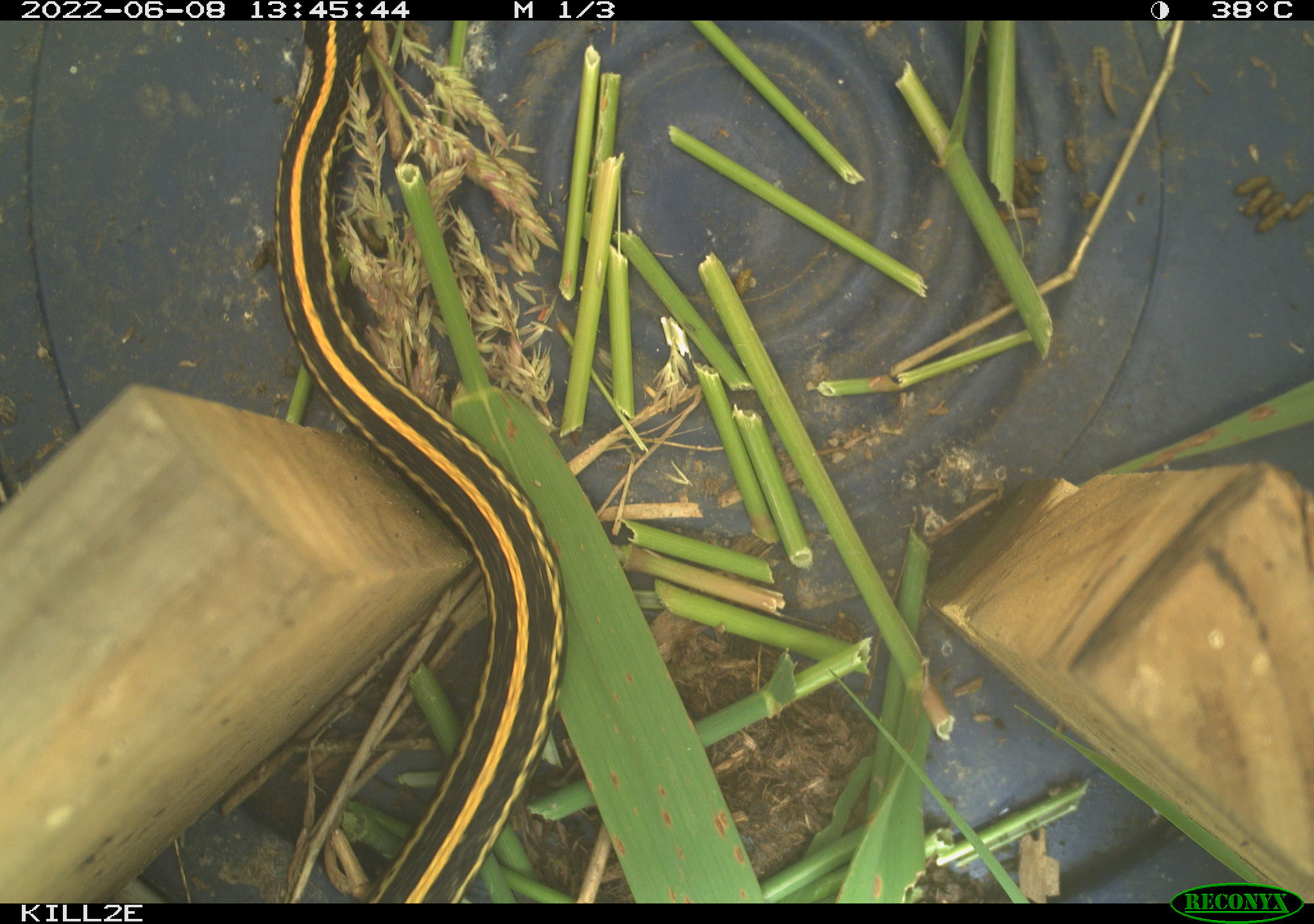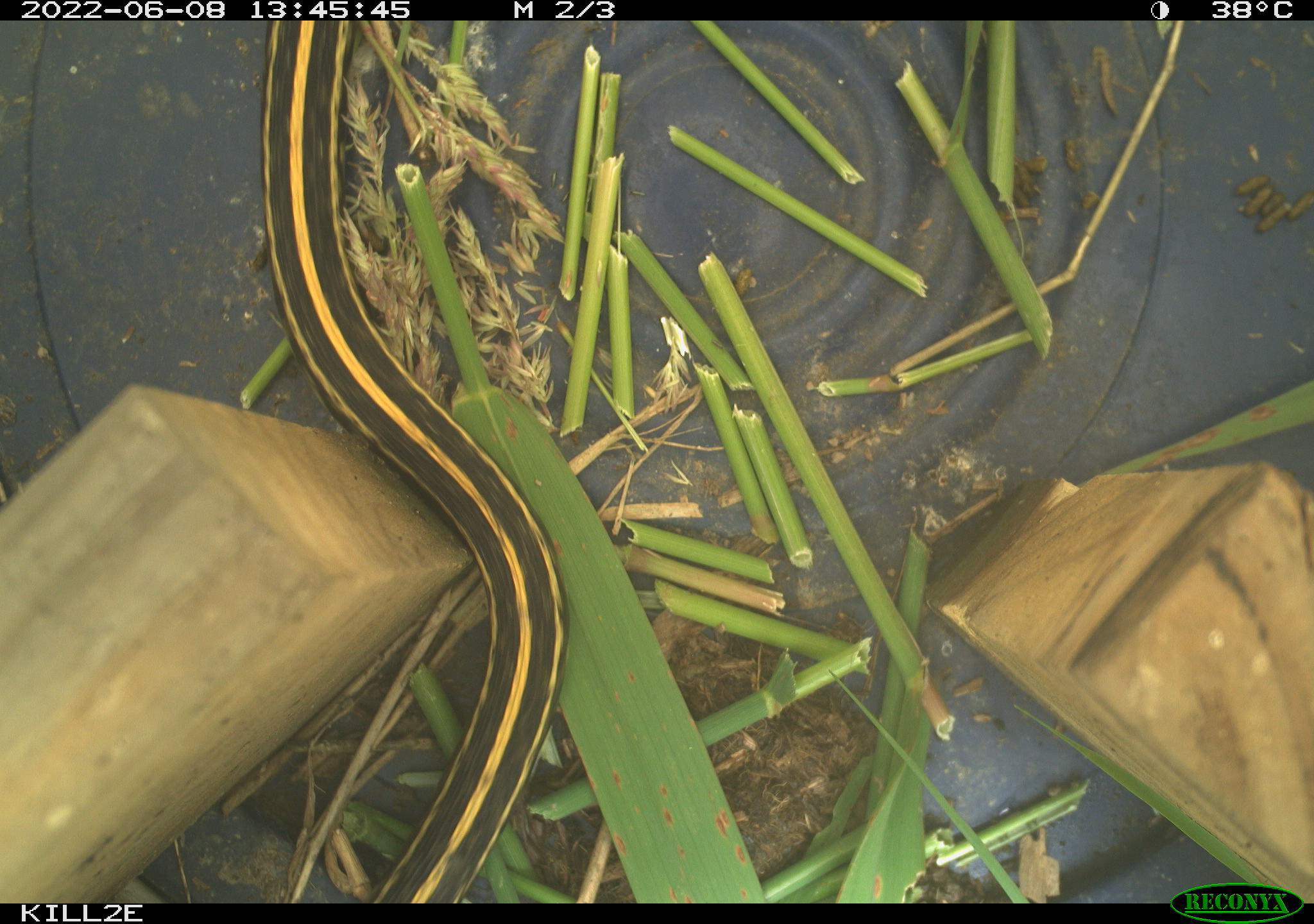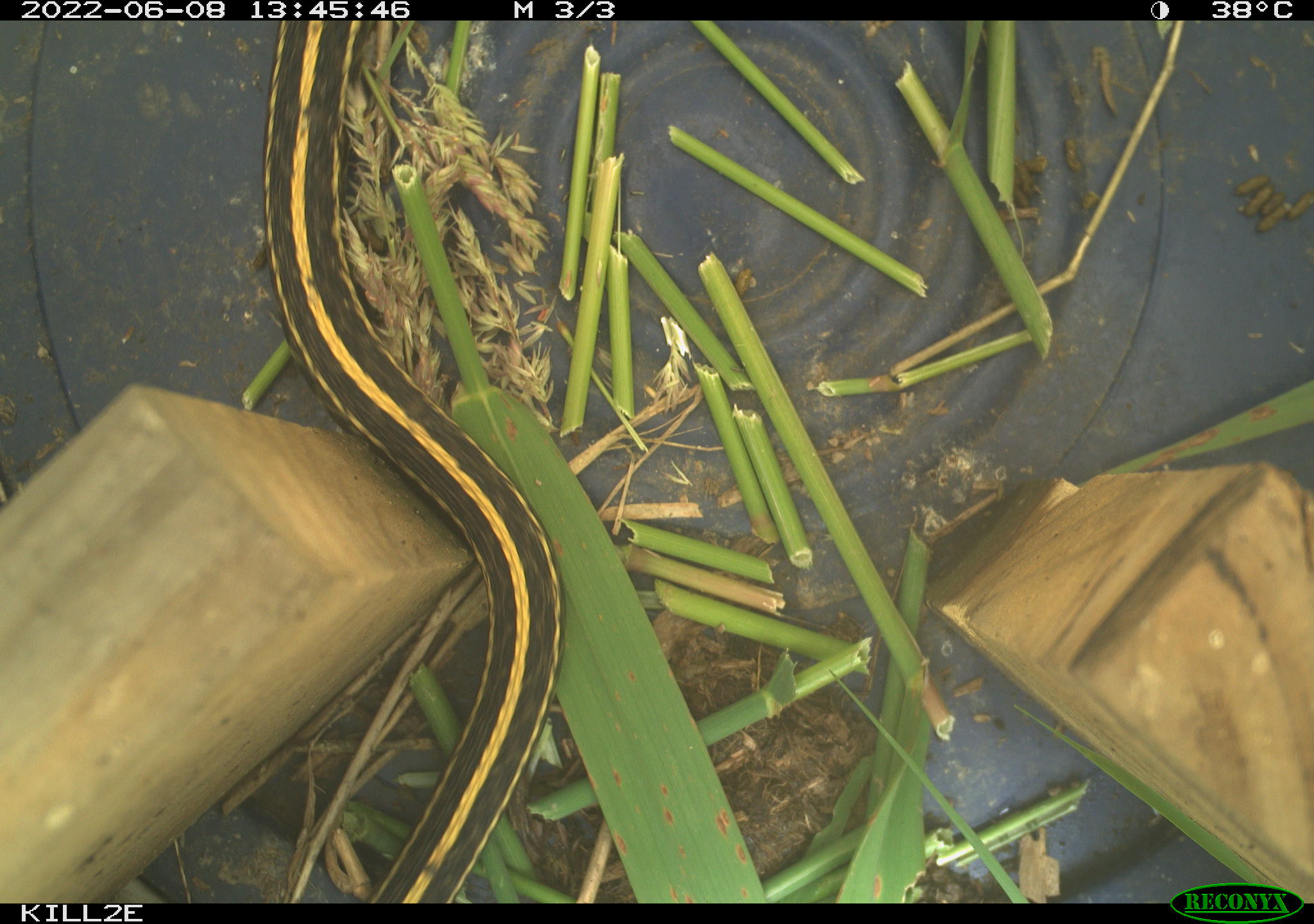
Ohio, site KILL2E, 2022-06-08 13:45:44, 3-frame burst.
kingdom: Animalia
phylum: Chordata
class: Reptilia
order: Squamata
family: Colubridae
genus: Thamnophis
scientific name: Thamnophis radix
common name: plains gartersnake